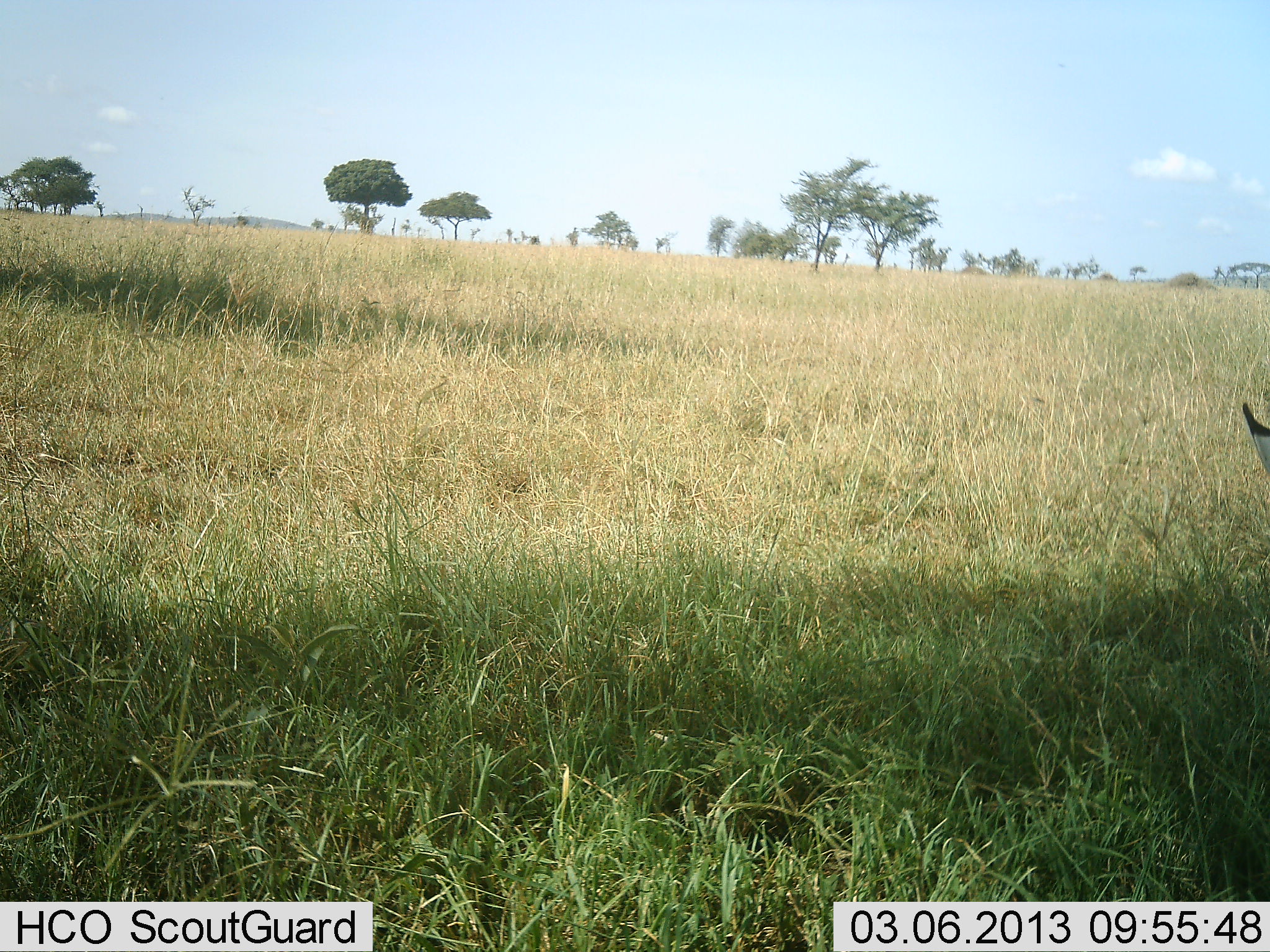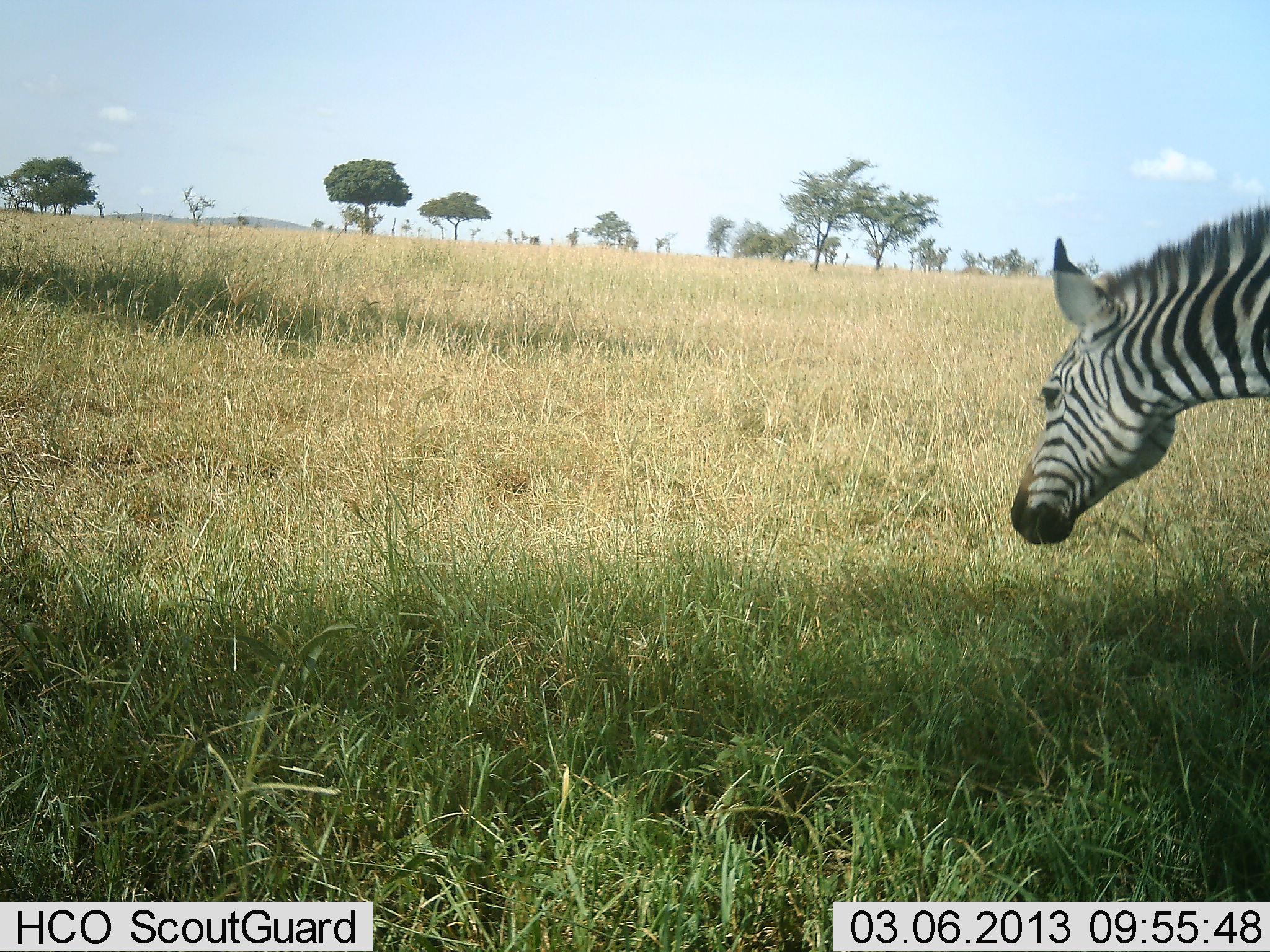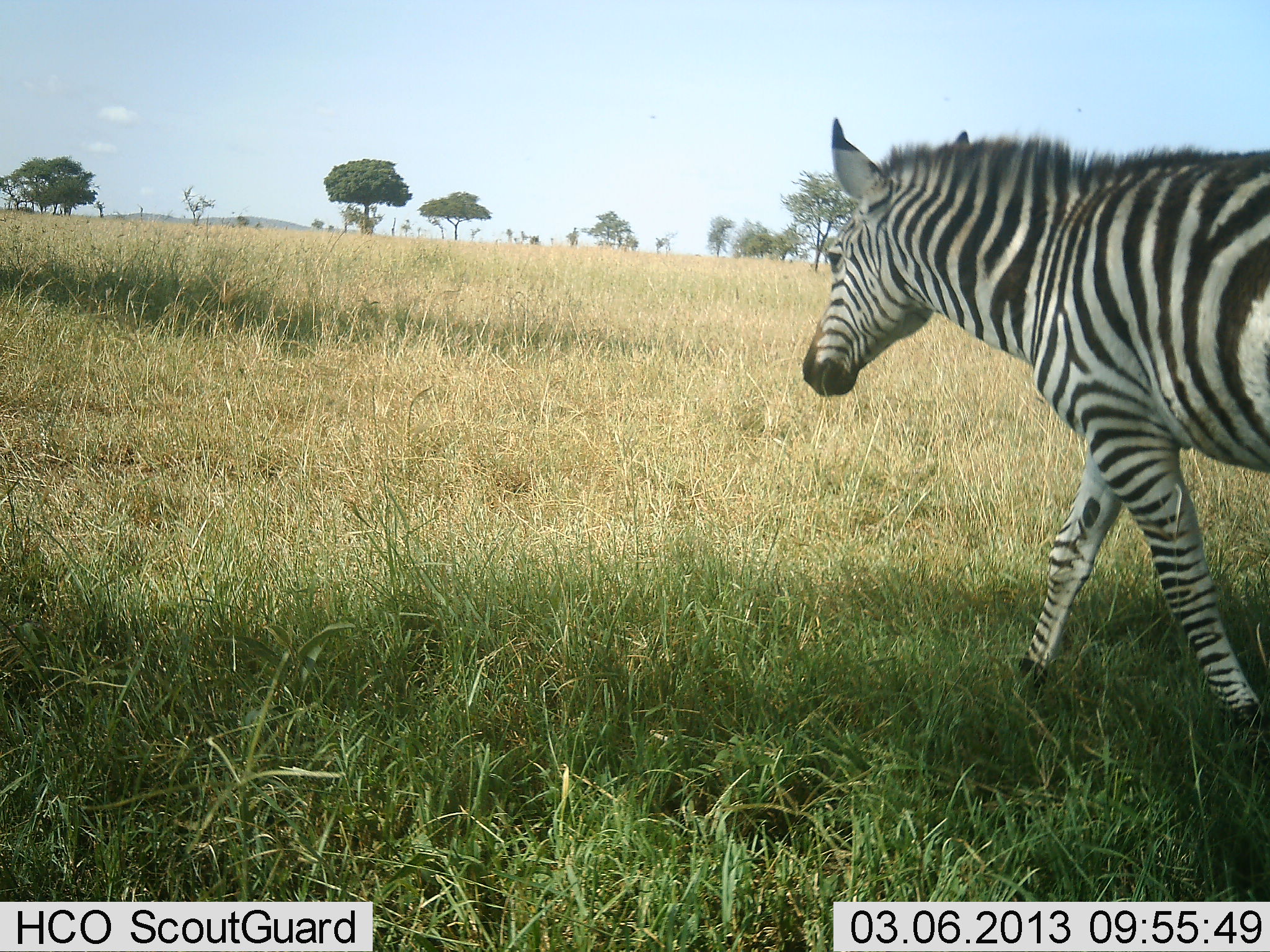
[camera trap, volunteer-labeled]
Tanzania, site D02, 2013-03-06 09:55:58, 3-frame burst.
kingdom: Animalia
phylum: Chordata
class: Mammalia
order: Perissodactyla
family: Equidae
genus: Equus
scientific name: Equus quagga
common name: plains zebra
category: zebra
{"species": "zebra (plains zebra) (Equus quagga)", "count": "1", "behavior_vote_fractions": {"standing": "12%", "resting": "0%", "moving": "86%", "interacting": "0%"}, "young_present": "0%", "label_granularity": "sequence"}